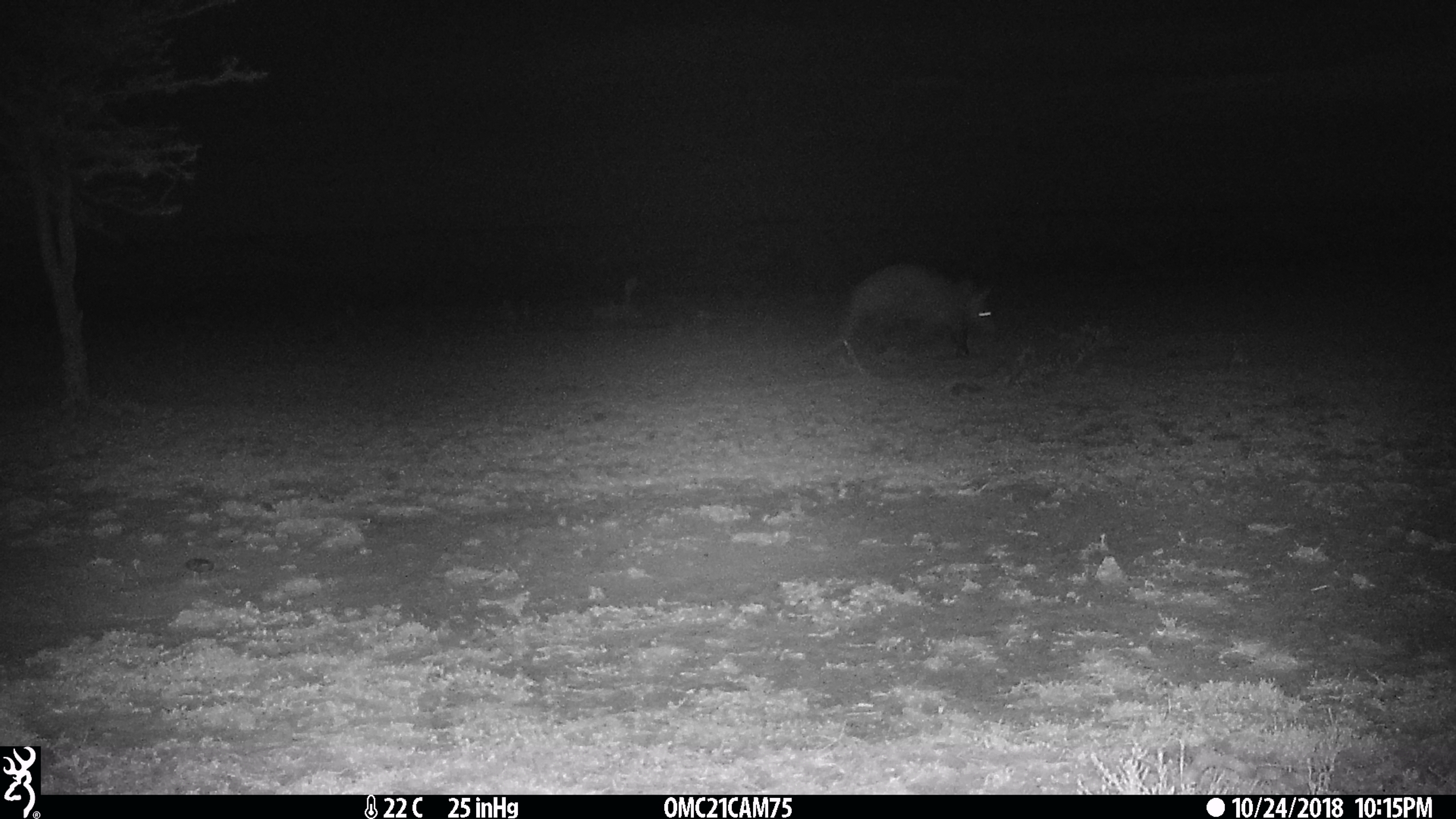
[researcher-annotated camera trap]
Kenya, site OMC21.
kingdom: Animalia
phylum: Chordata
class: Mammalia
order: Tubulidentata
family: Orycteropodidae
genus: Orycteropus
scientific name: Orycteropus afer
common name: aardvark